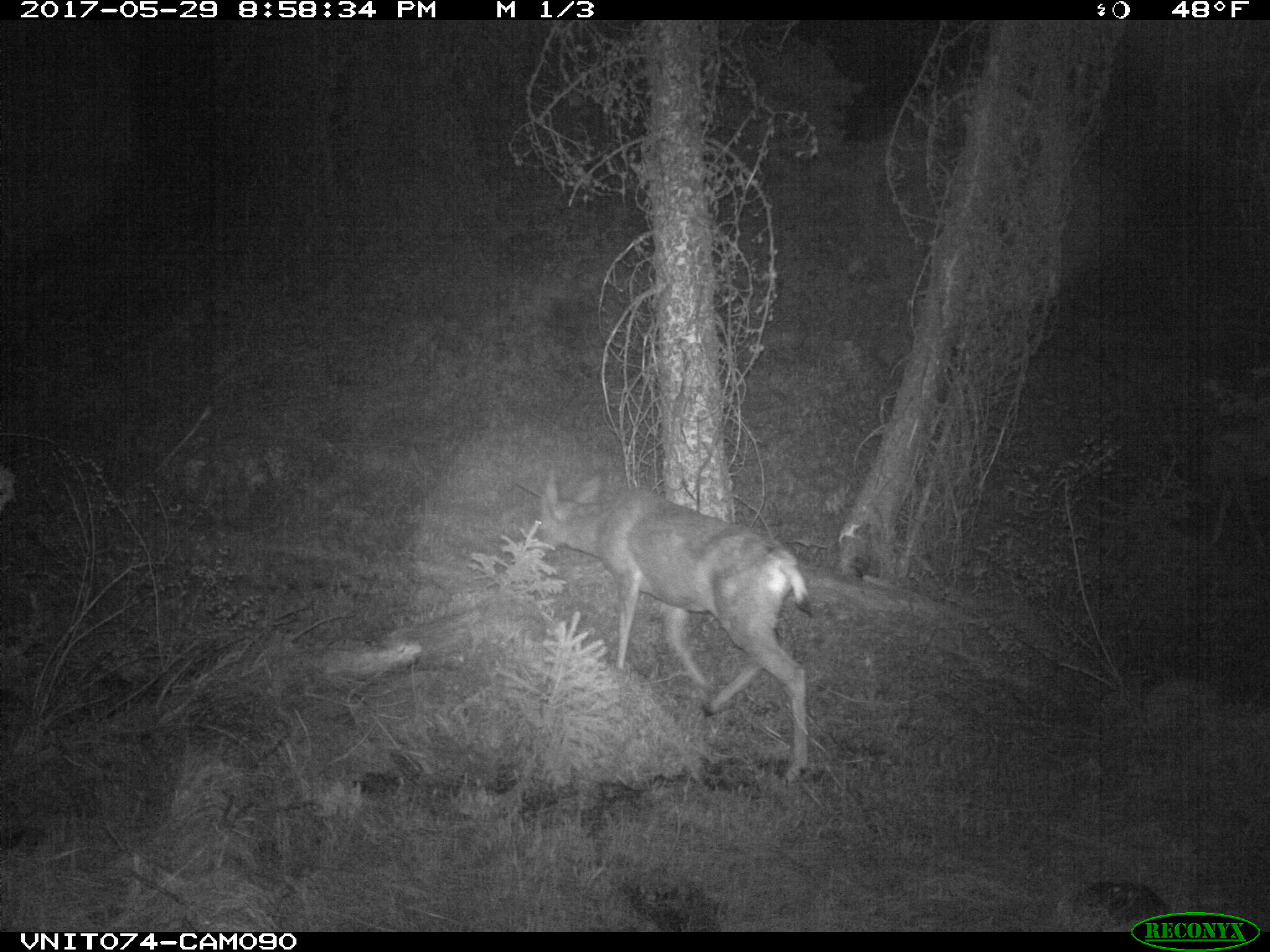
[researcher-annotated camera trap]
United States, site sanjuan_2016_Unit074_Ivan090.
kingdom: Animalia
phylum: Chordata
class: Mammalia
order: Artiodactyla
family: Cervidae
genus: Odocoileus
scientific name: Odocoileus hemionus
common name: mule deer